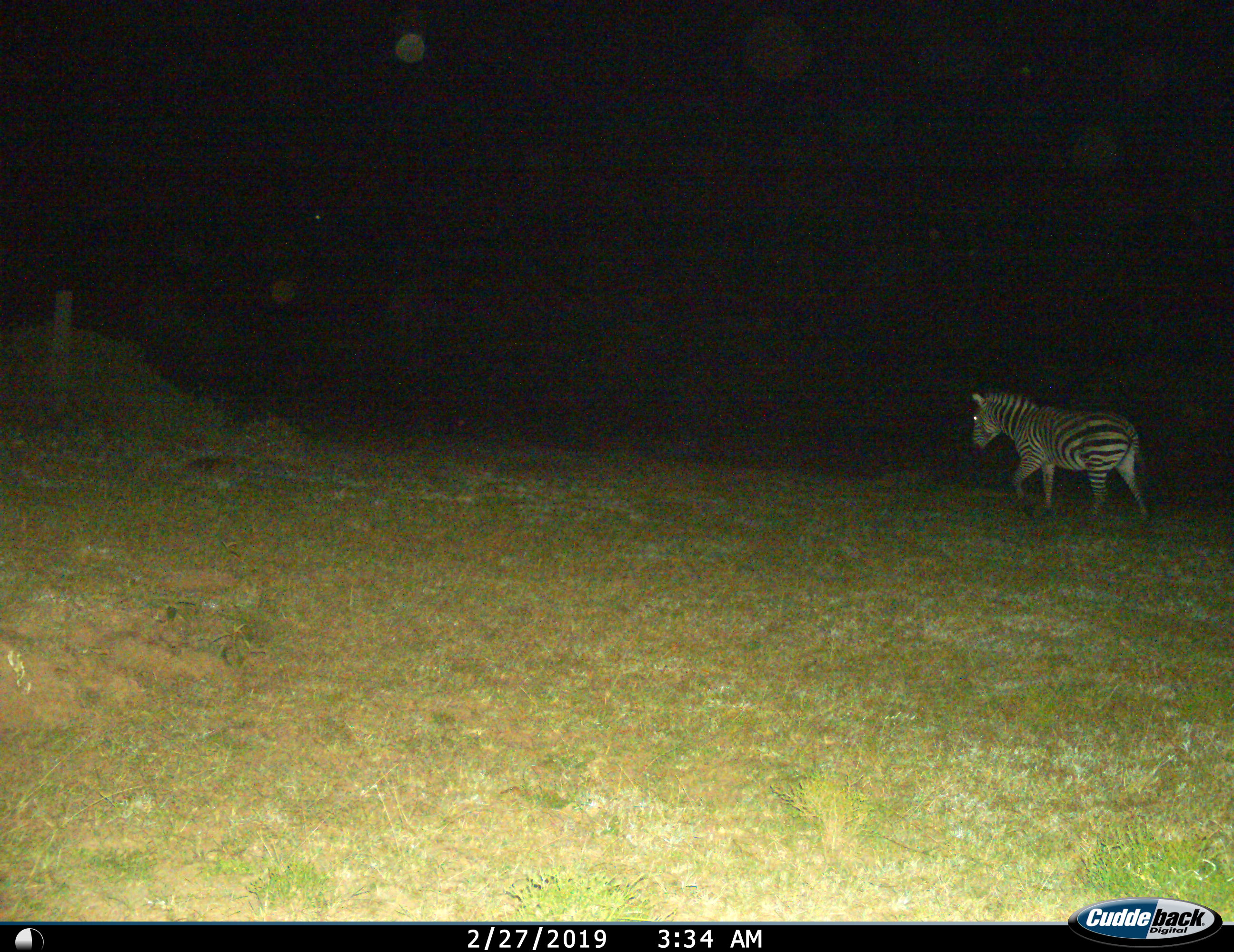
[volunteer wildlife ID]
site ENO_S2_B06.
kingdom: Animalia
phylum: Chordata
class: Mammalia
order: Perissodactyla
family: Equidae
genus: Equus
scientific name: Equus quagga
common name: plains zebra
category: zebraplains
Zebraplains (plains zebra) (Equus quagga), count 1. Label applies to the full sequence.